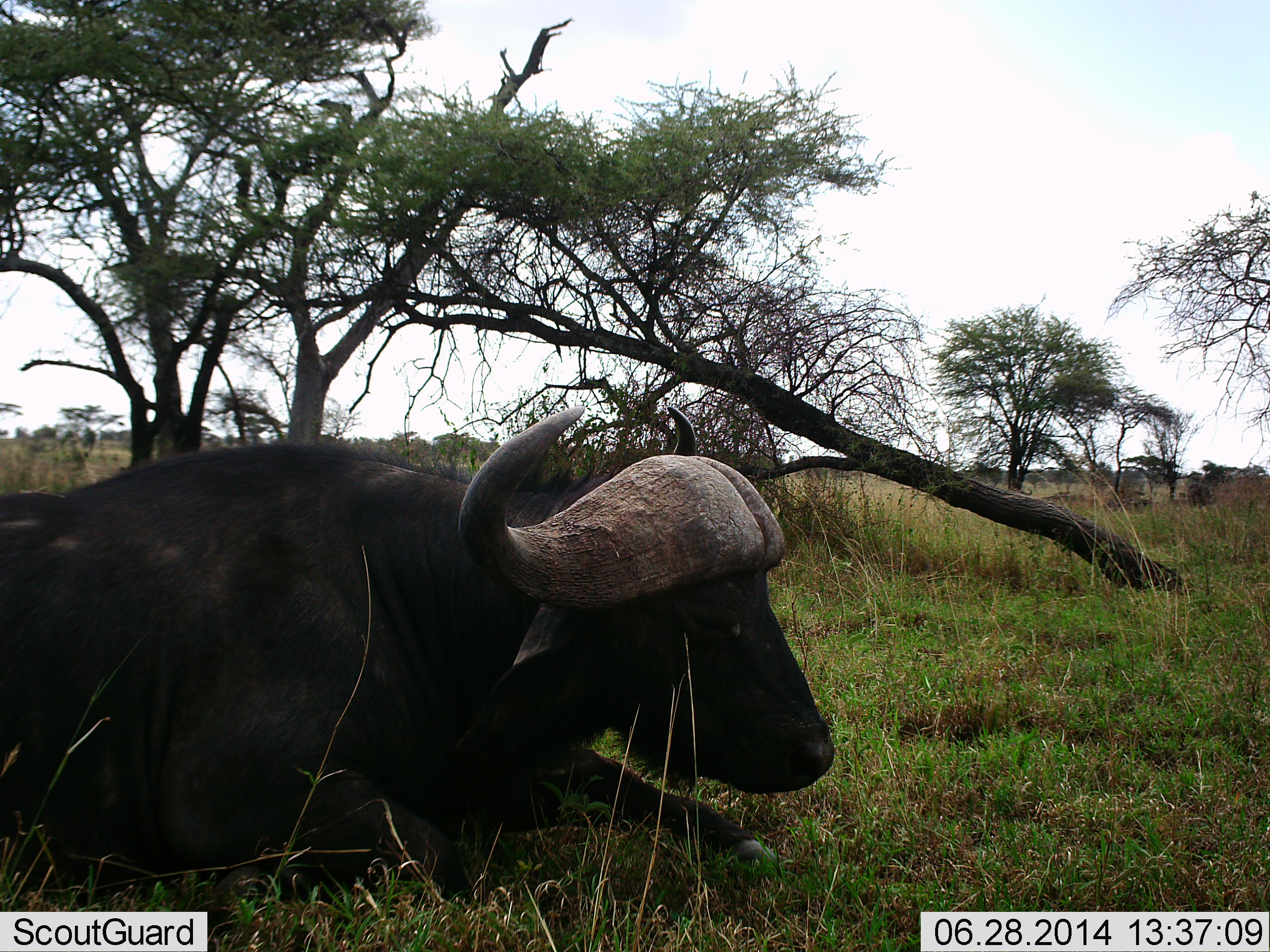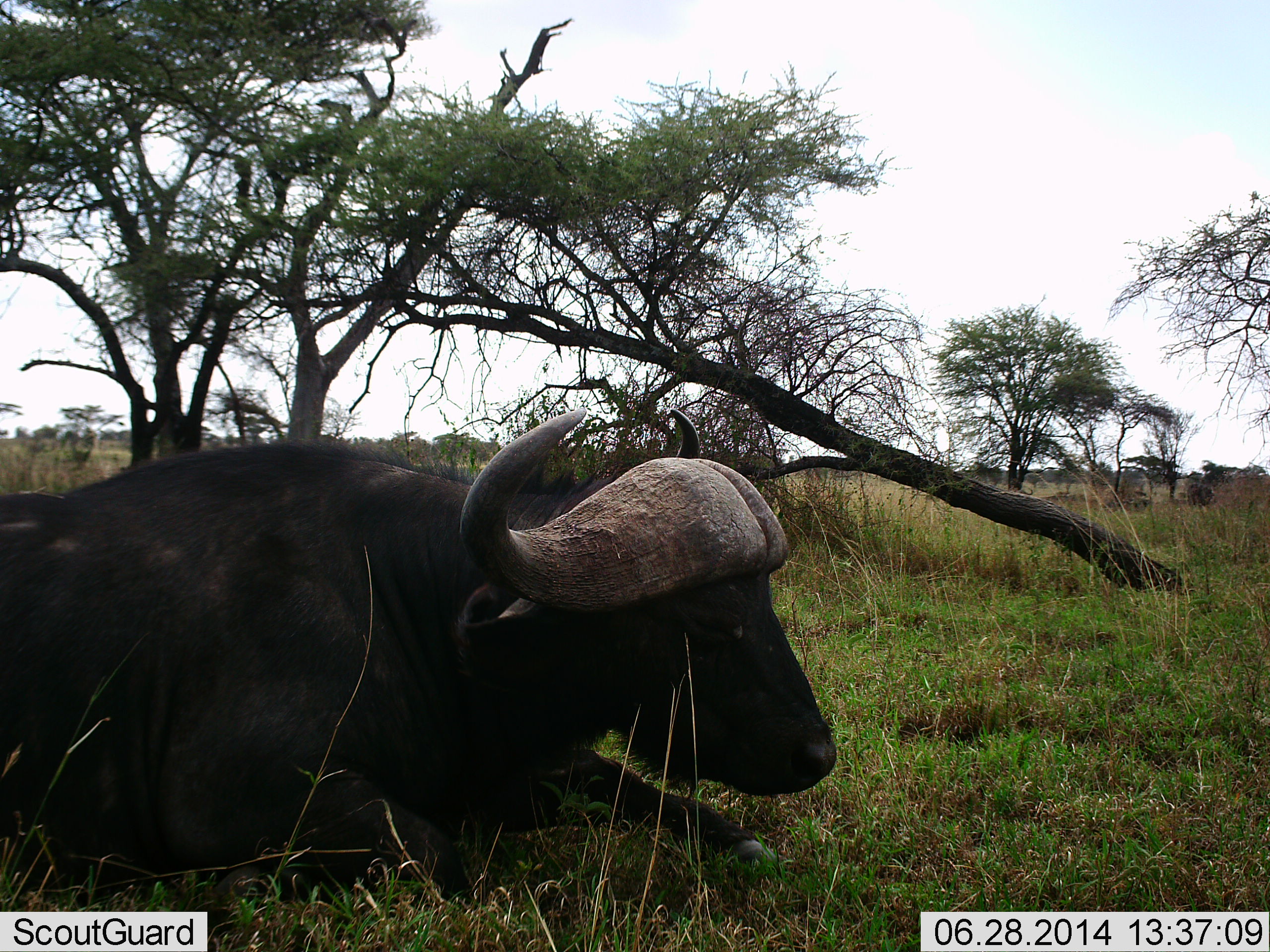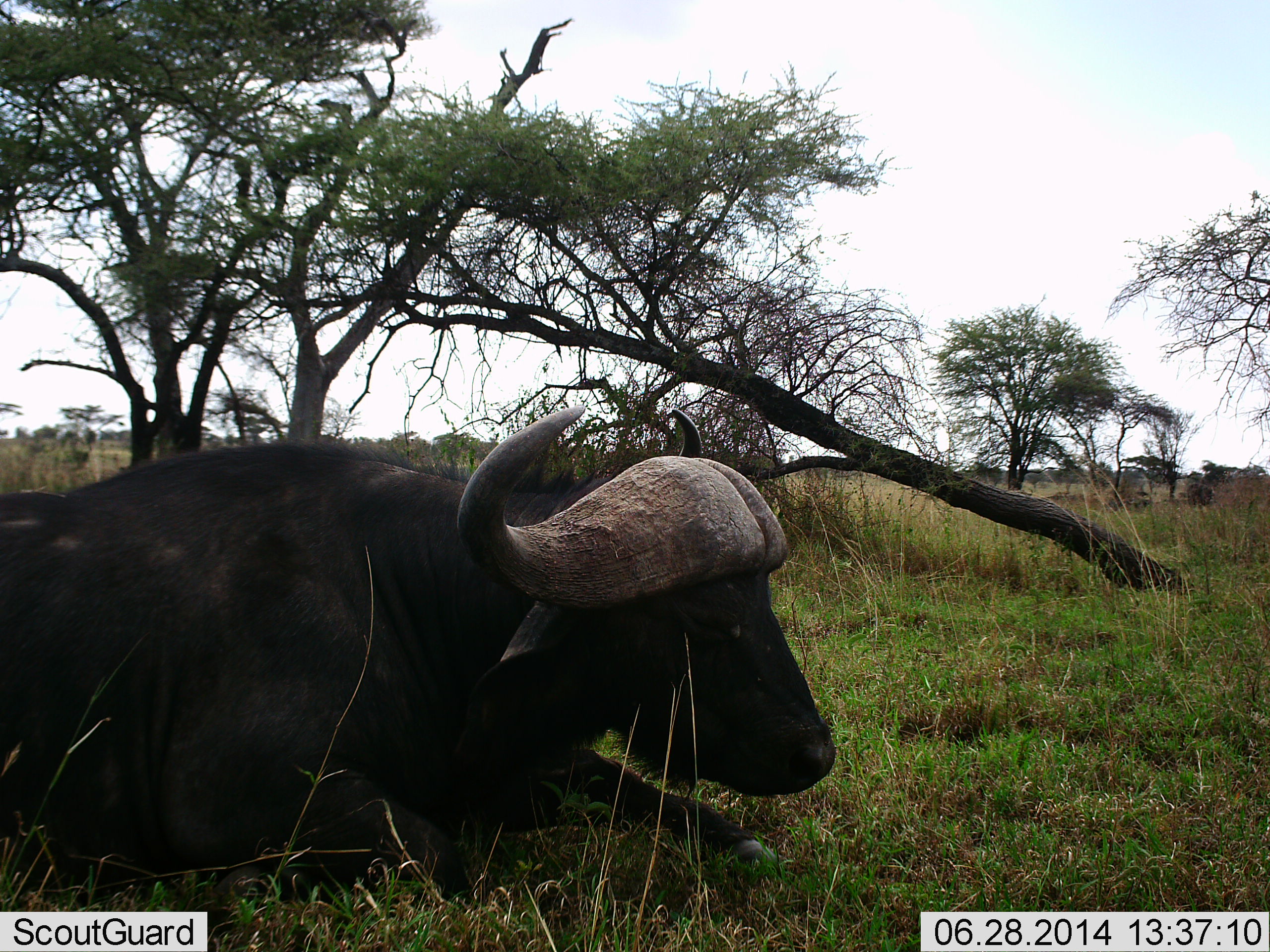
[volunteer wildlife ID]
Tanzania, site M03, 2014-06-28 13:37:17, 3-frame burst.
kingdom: Animalia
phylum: Chordata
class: Mammalia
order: Artiodactyla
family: Bovidae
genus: Syncerus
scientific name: Syncerus caffer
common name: cape buffalo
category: buffalo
Buffalo (cape buffalo) (Syncerus caffer), count 1. Behavior (volunteer vote fractions): standing 0%, resting 100%, moving 0%, interacting 0%. Young present (vote fraction): 0%. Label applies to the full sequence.